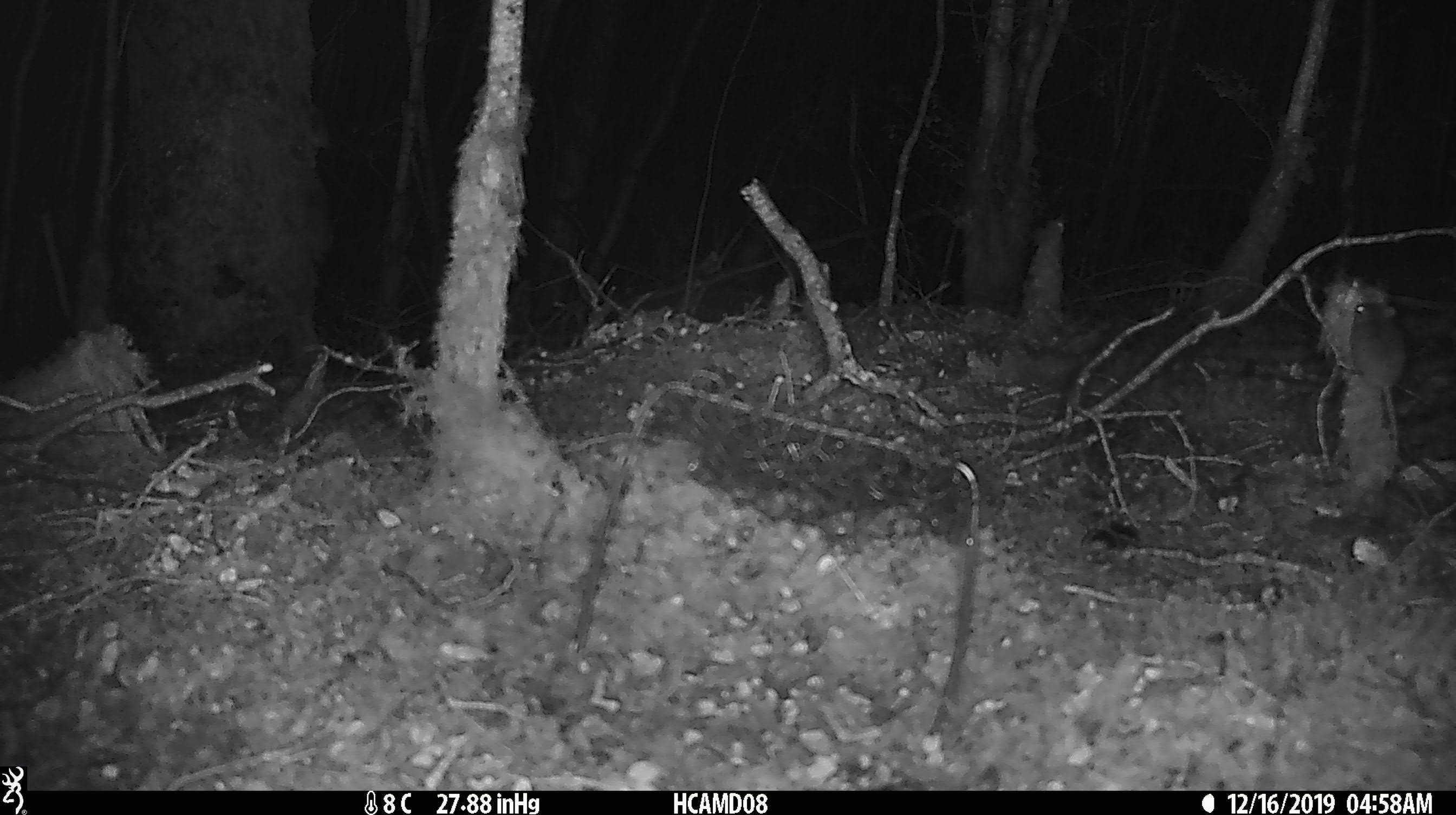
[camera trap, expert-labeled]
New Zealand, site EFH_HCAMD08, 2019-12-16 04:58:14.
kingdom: Animalia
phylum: Chordata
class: Mammalia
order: Rodentia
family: Muridae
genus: Mus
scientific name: Mus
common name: mouse